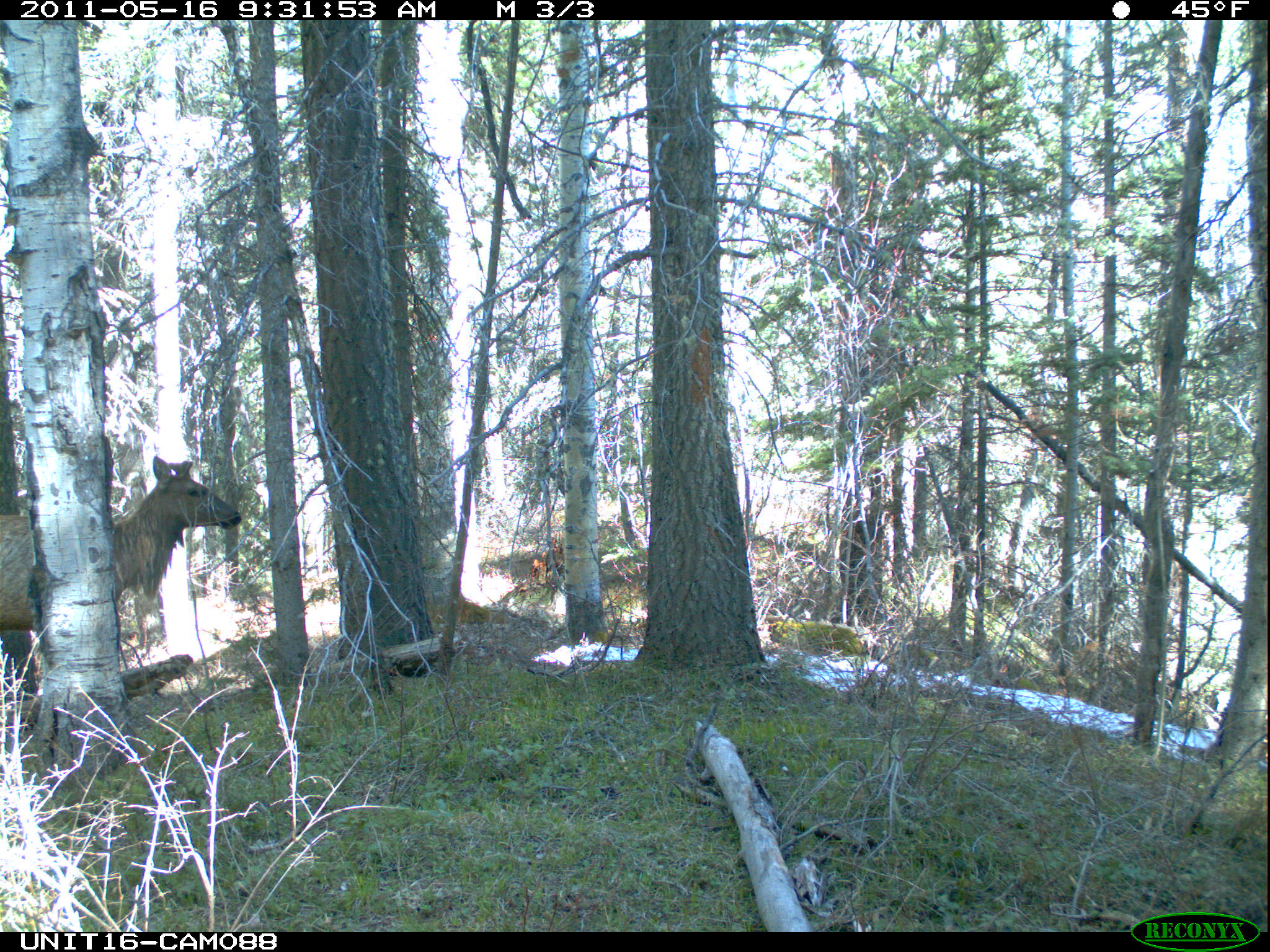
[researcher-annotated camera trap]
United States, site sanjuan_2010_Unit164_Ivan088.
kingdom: Animalia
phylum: Chordata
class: Mammalia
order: Artiodactyla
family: Cervidae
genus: Cervus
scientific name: Cervus elaphus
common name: red deer